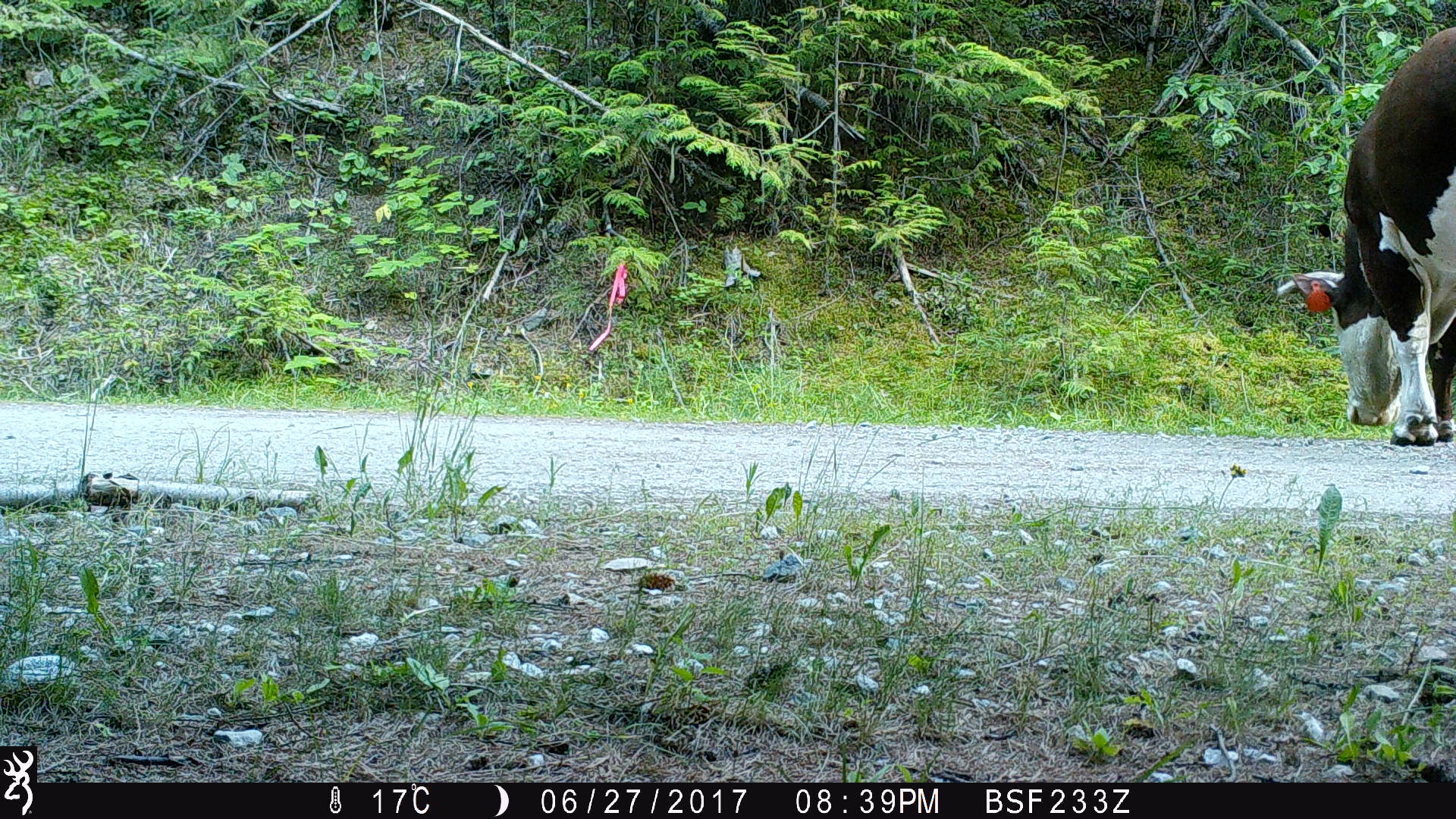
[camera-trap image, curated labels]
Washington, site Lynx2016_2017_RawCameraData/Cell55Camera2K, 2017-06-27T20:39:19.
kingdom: Animalia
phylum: Chordata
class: Mammalia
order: Artiodactyla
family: Bovidae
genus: Bos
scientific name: Bos taurus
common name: domestic cattle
Domestic cattle (Bos taurus). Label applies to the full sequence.